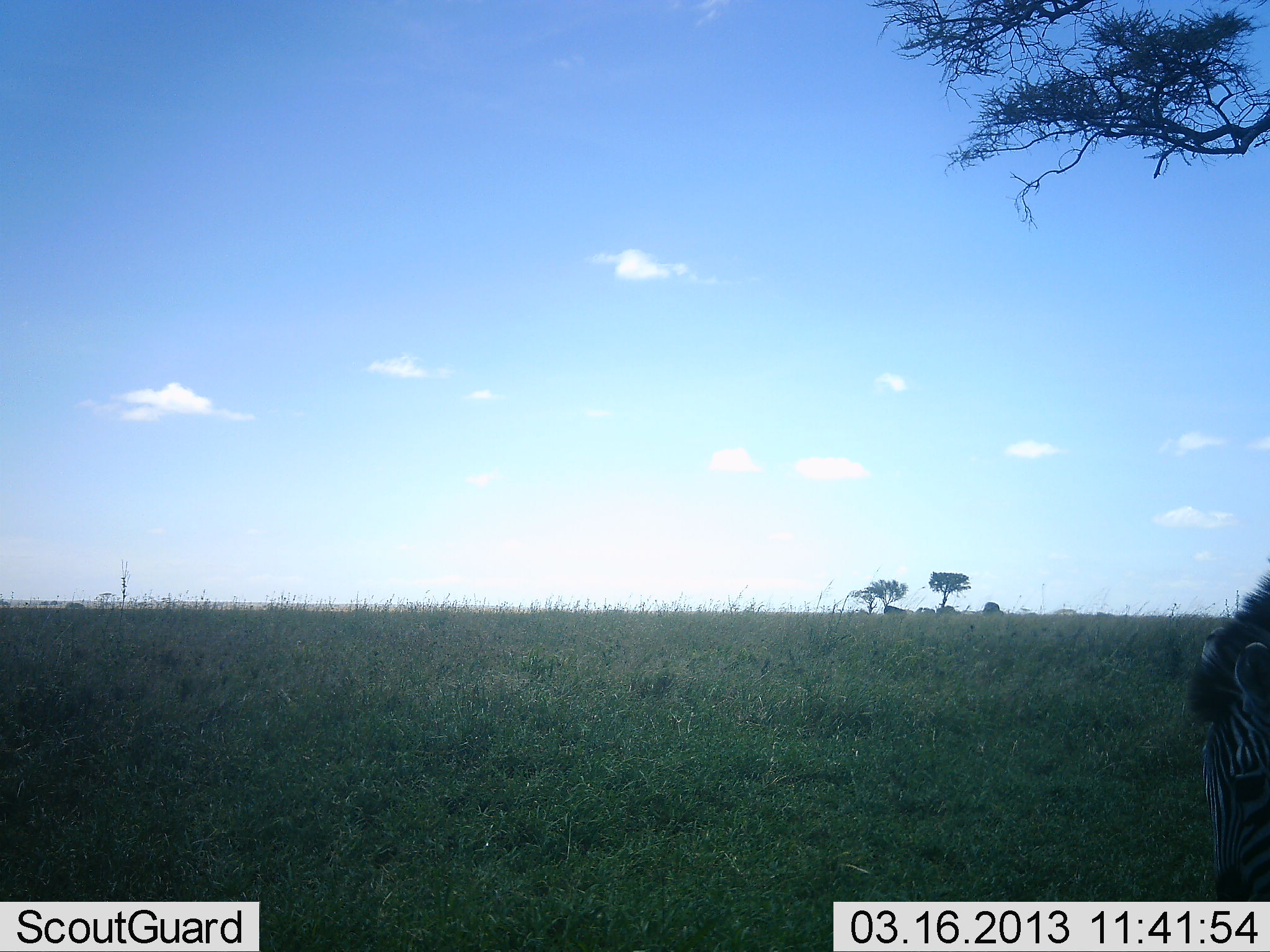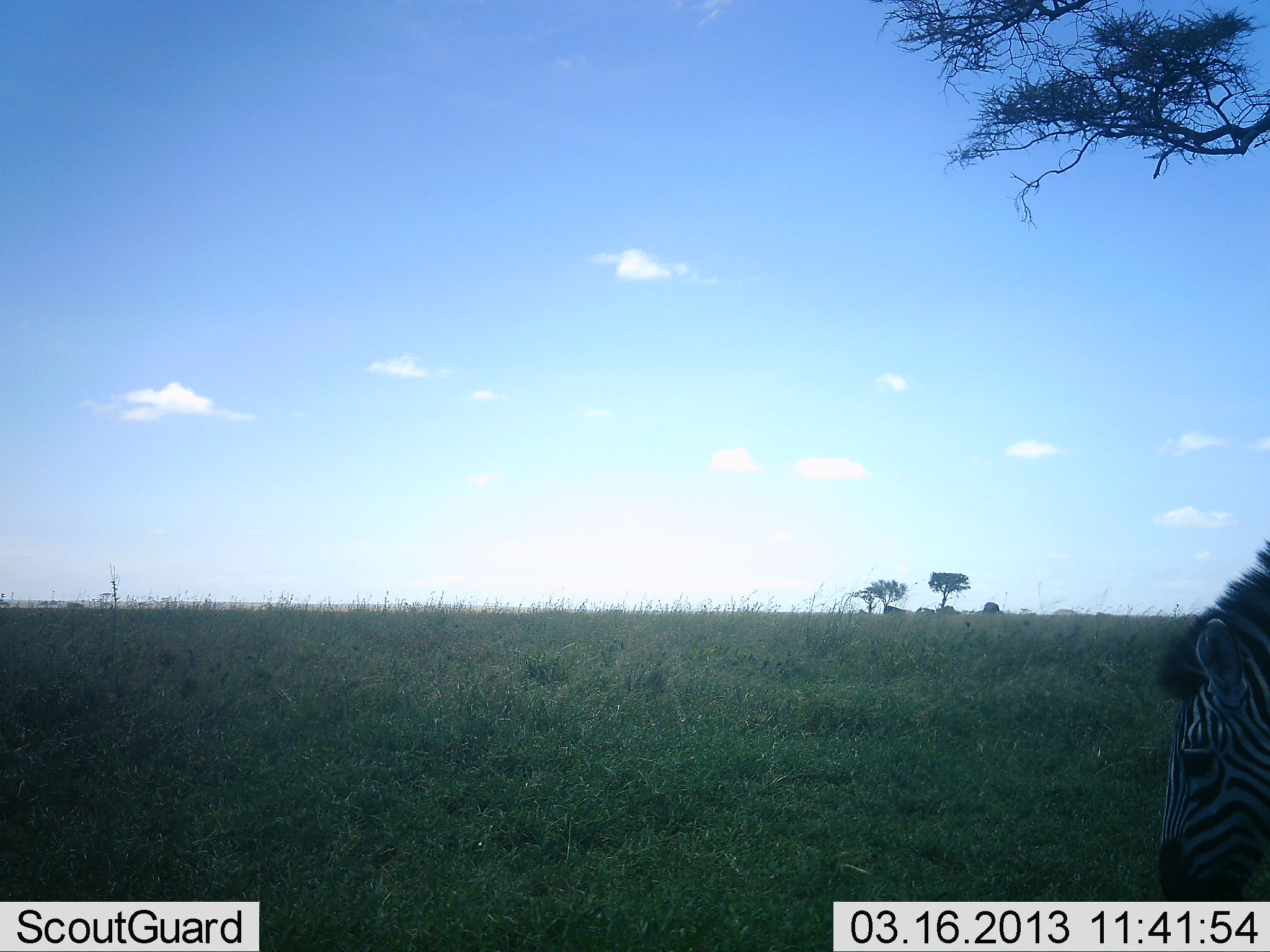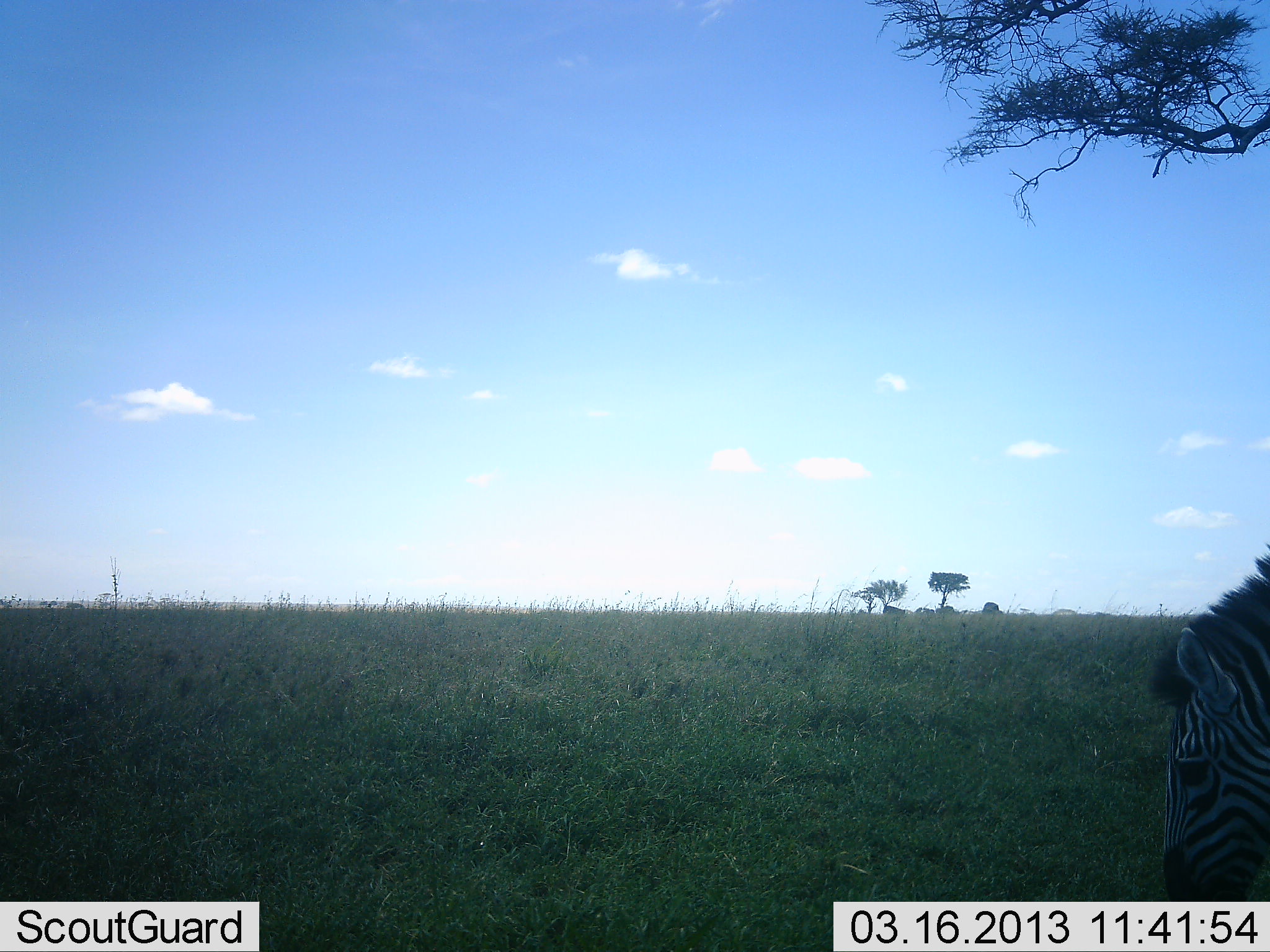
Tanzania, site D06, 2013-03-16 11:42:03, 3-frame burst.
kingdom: Animalia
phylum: Chordata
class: Mammalia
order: Perissodactyla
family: Equidae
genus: Equus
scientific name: Equus quagga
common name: plains zebra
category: zebra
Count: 1.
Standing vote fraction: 14%.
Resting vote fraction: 0%.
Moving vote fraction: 0%.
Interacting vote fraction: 0%.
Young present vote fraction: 0%.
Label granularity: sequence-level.